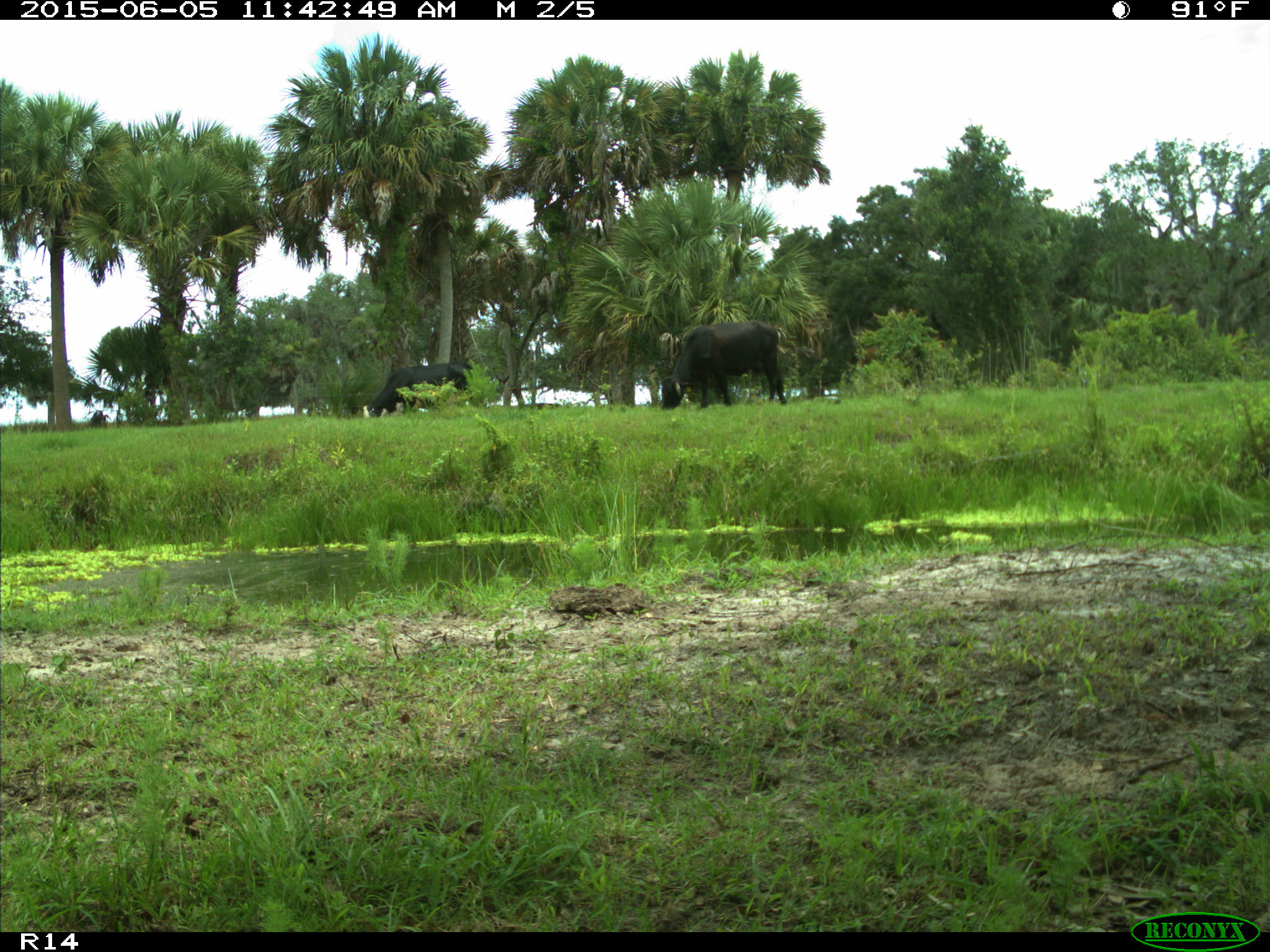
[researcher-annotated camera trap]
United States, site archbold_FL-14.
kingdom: Animalia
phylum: Chordata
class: Mammalia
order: Artiodactyla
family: Bovidae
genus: Bos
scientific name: Bos taurus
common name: domestic cow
Bos taurus (domestic cow).